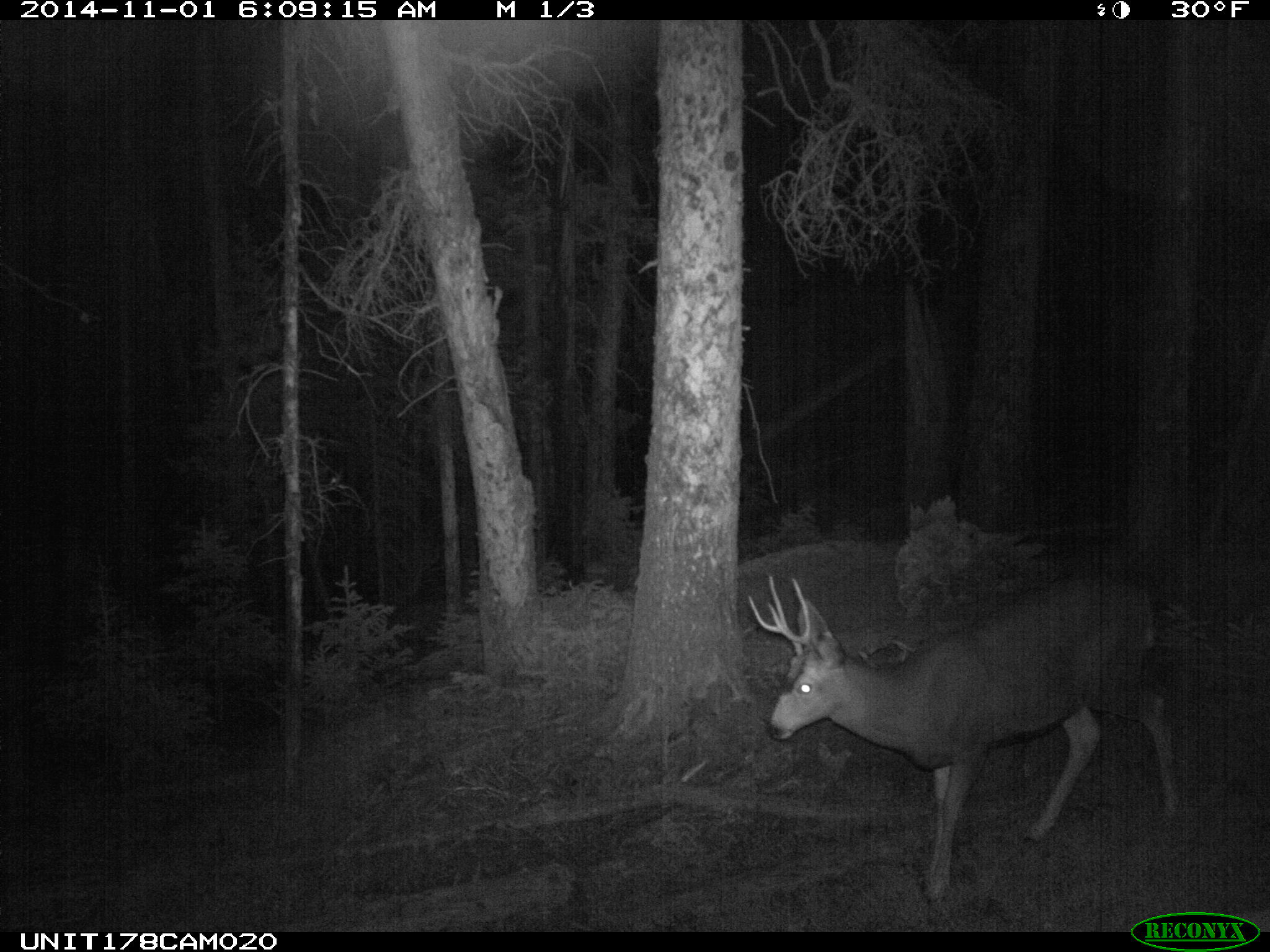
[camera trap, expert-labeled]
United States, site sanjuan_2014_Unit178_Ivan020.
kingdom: Animalia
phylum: Chordata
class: Mammalia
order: Artiodactyla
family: Cervidae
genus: Odocoileus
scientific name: Odocoileus hemionus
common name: mule deer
Odocoileus hemionus (mule deer).